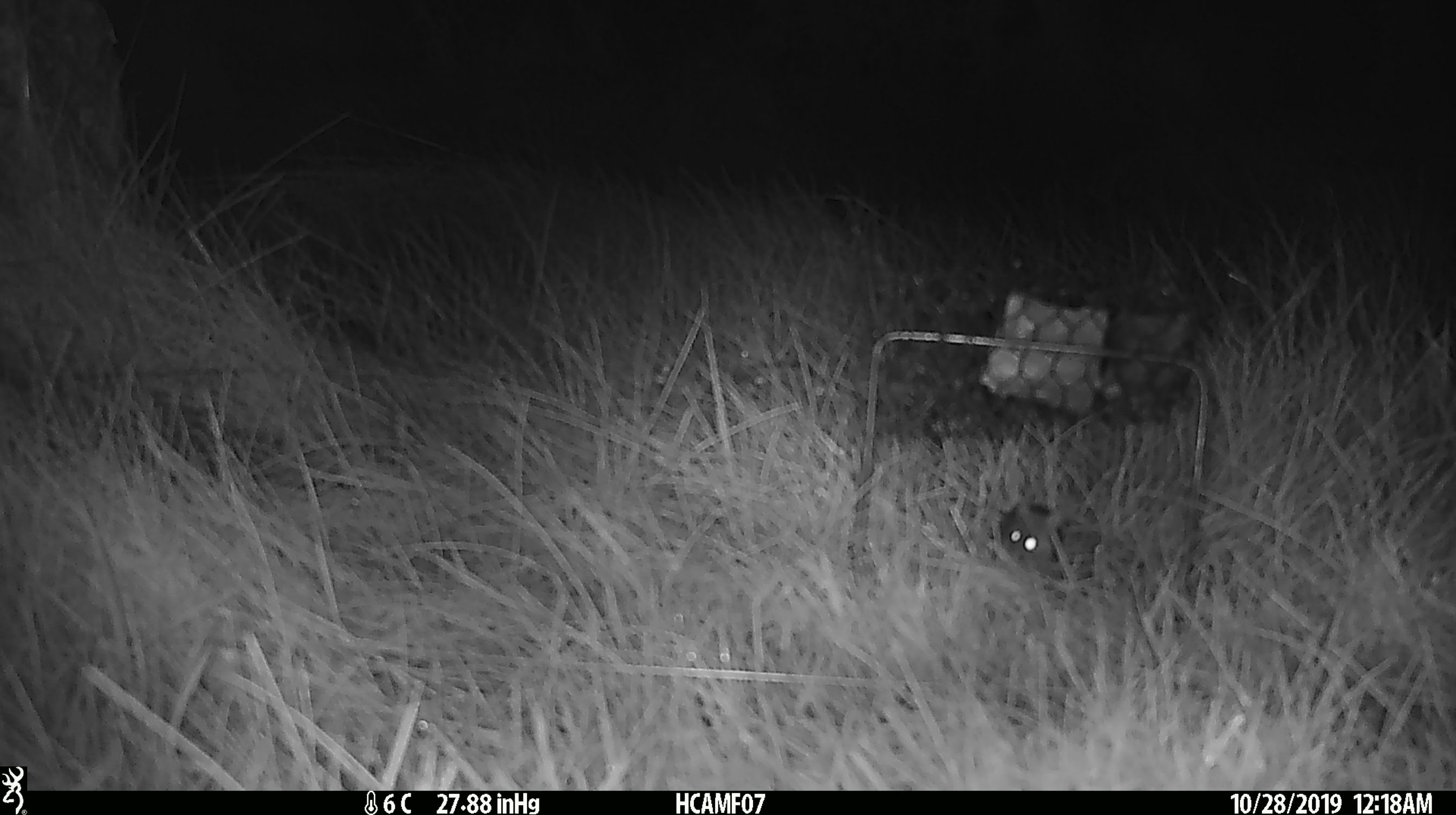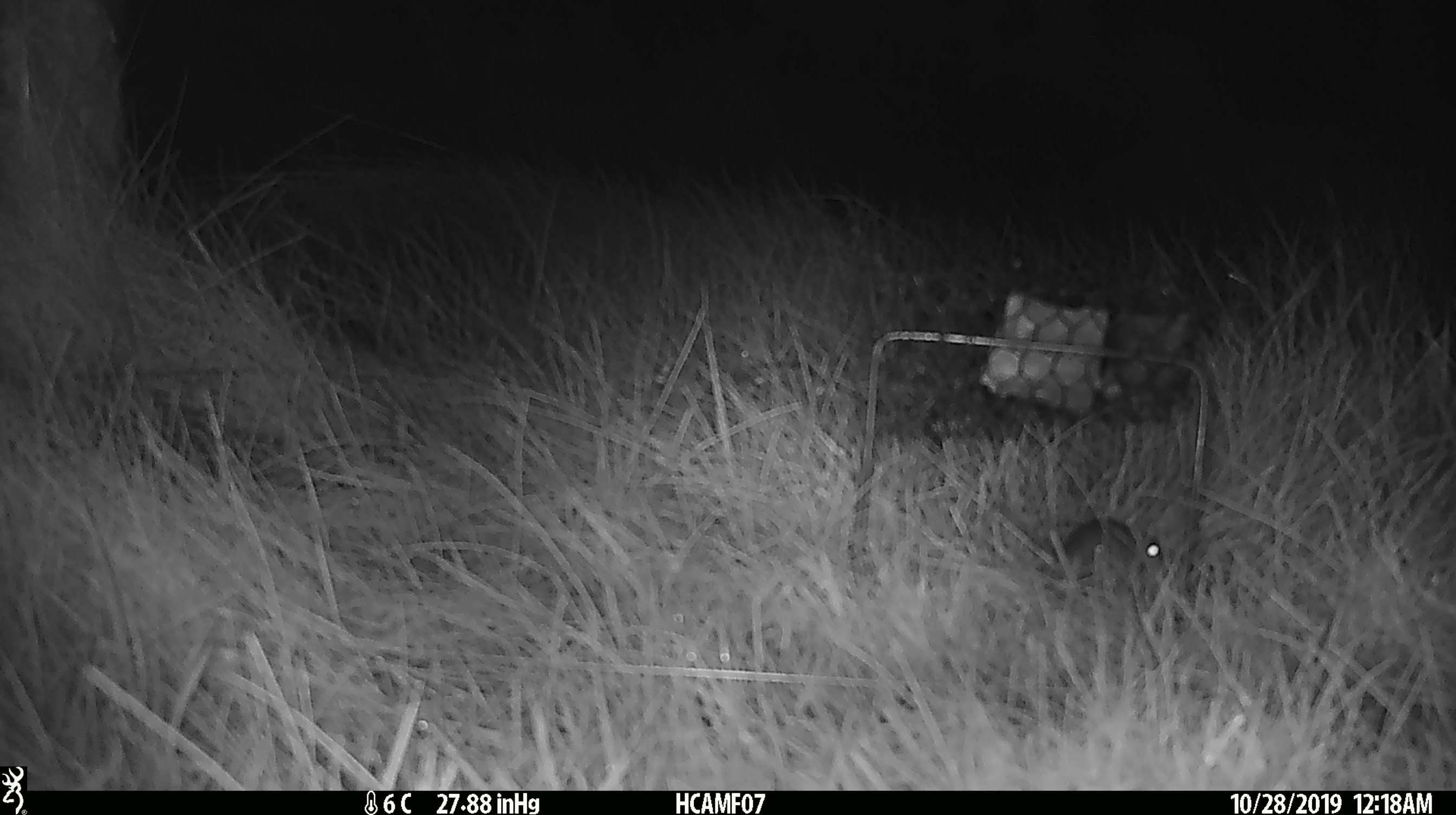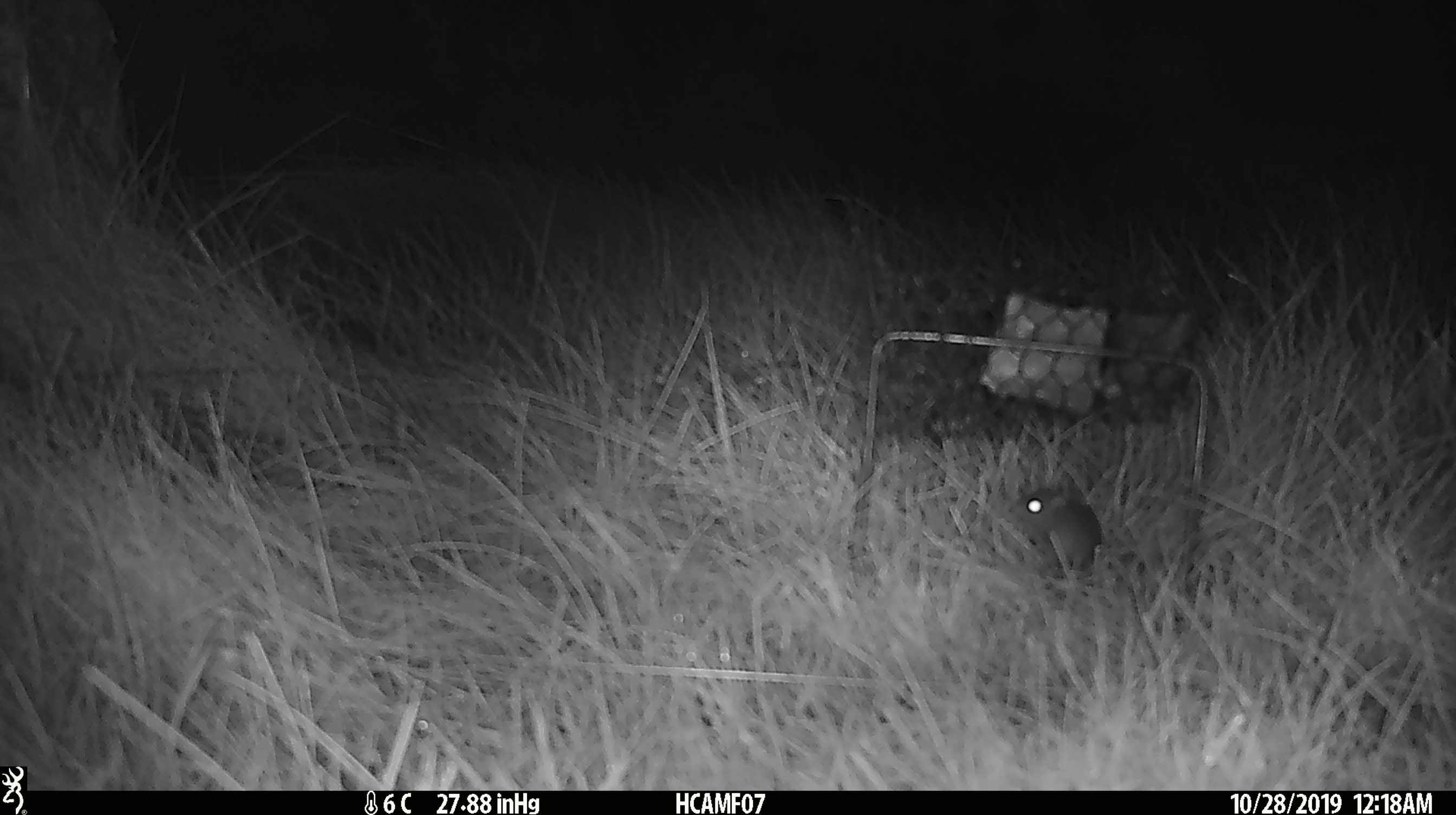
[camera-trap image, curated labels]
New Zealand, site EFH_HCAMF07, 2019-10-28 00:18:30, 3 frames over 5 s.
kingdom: Animalia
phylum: Chordata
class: Mammalia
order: Rodentia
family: Muridae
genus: Mus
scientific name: Mus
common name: mouse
Mouse (Mus).